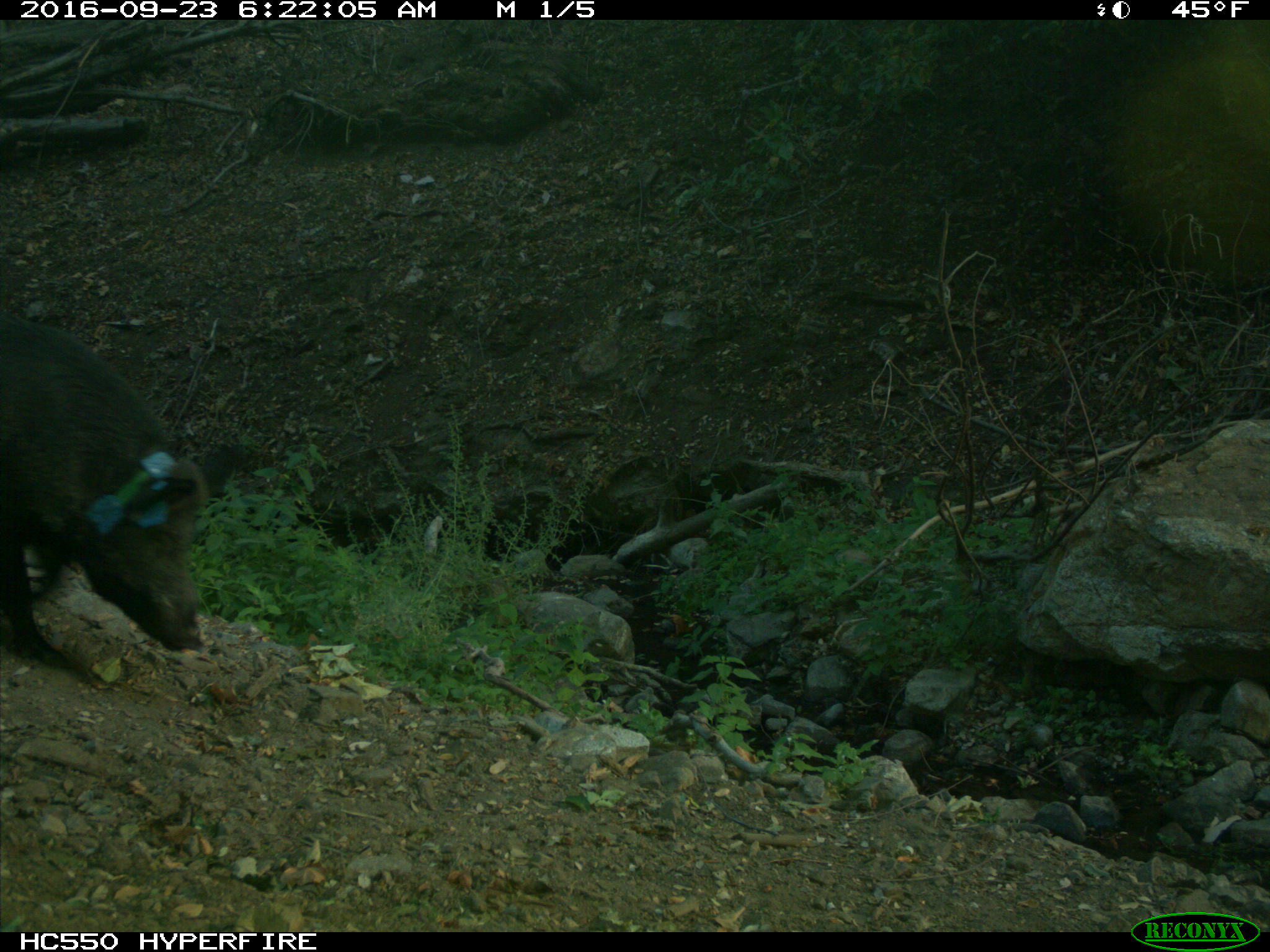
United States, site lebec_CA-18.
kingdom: Animalia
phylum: Chordata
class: Mammalia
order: Artiodactyla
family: Suidae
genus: Sus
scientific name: Sus scrofa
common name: wild boar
Sus scrofa (wild boar).